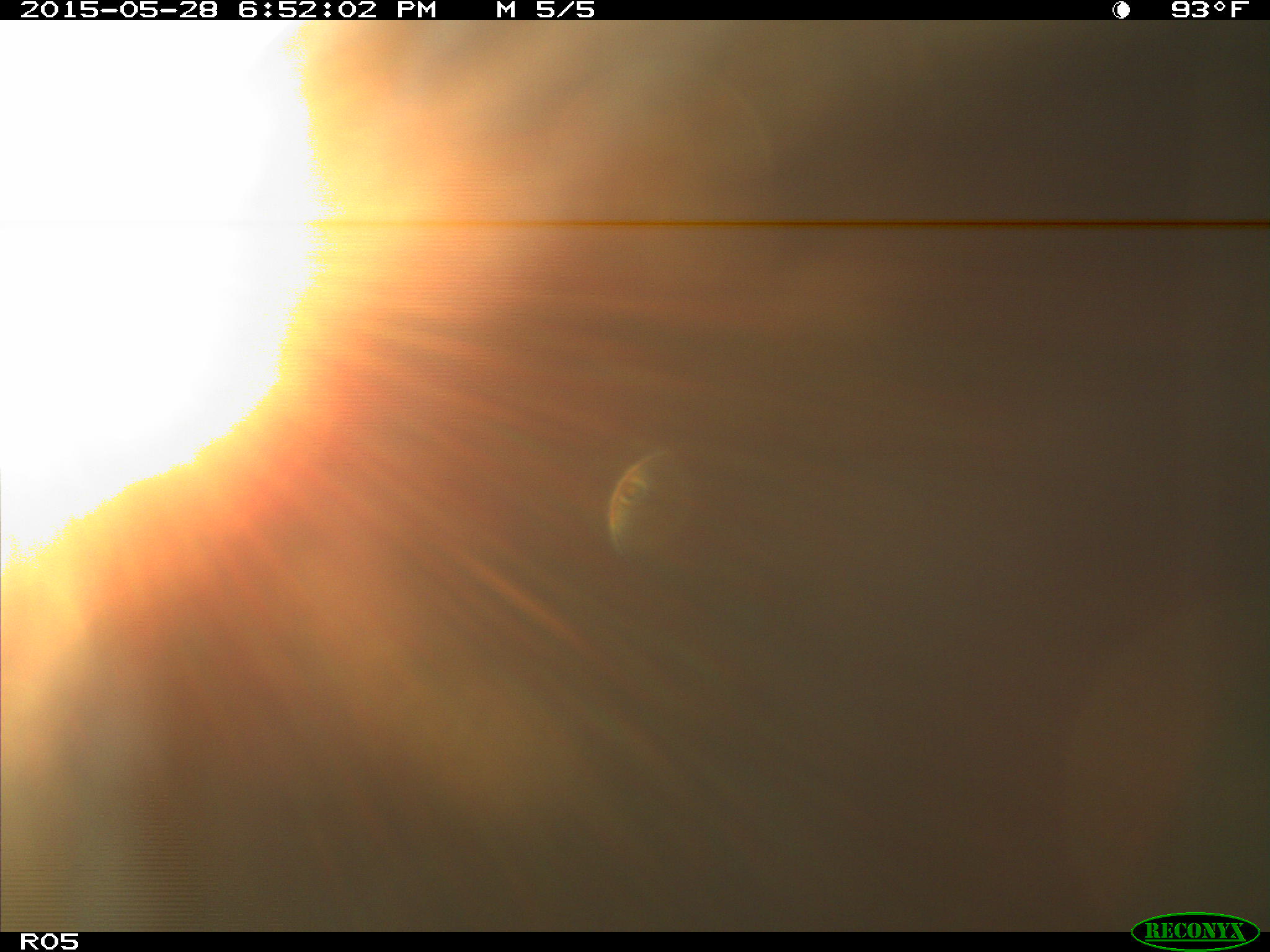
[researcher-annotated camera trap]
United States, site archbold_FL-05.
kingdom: Animalia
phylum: Chordata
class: Mammalia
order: Artiodactyla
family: Bovidae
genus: Bos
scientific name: Bos taurus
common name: domestic cow